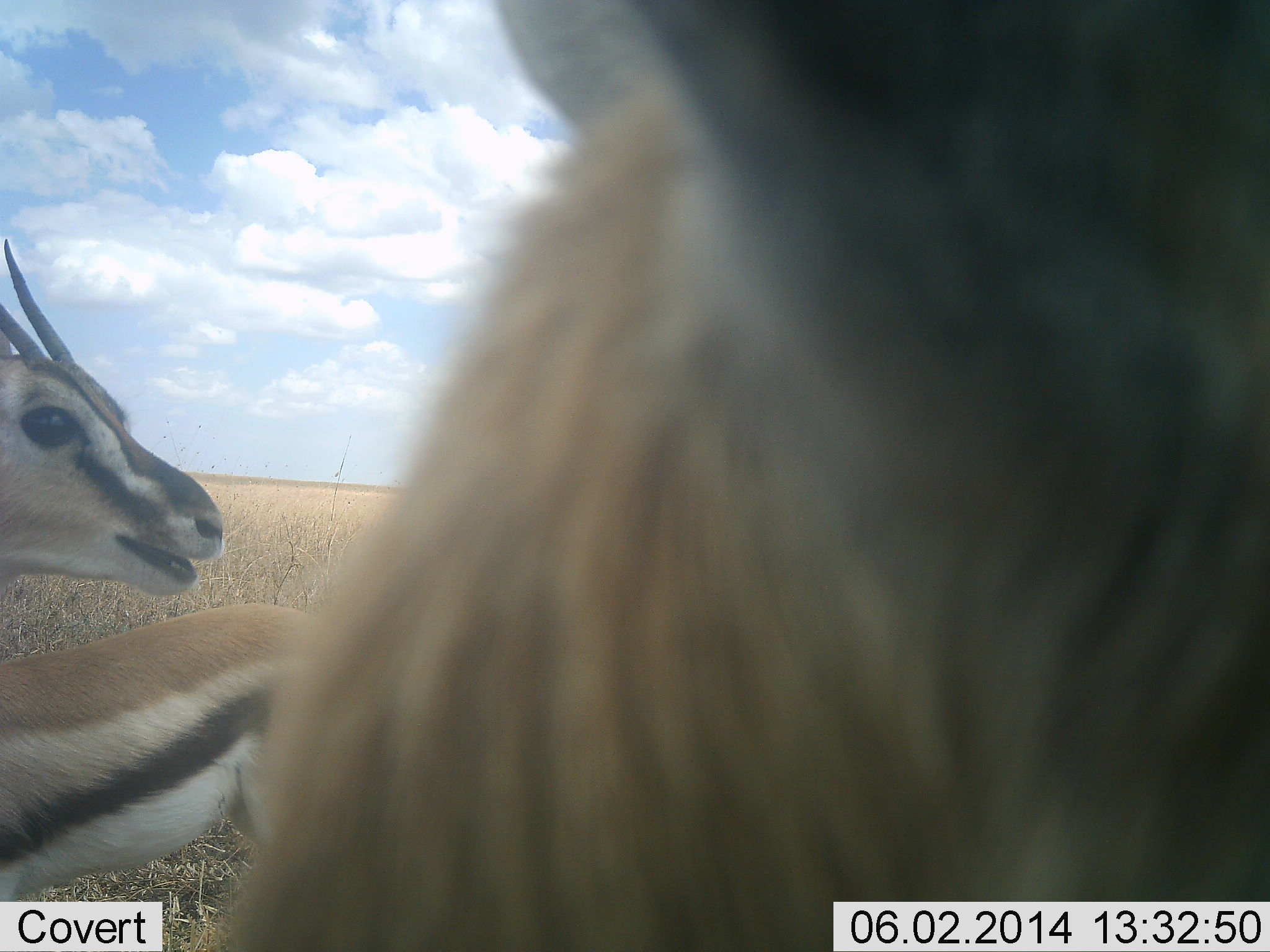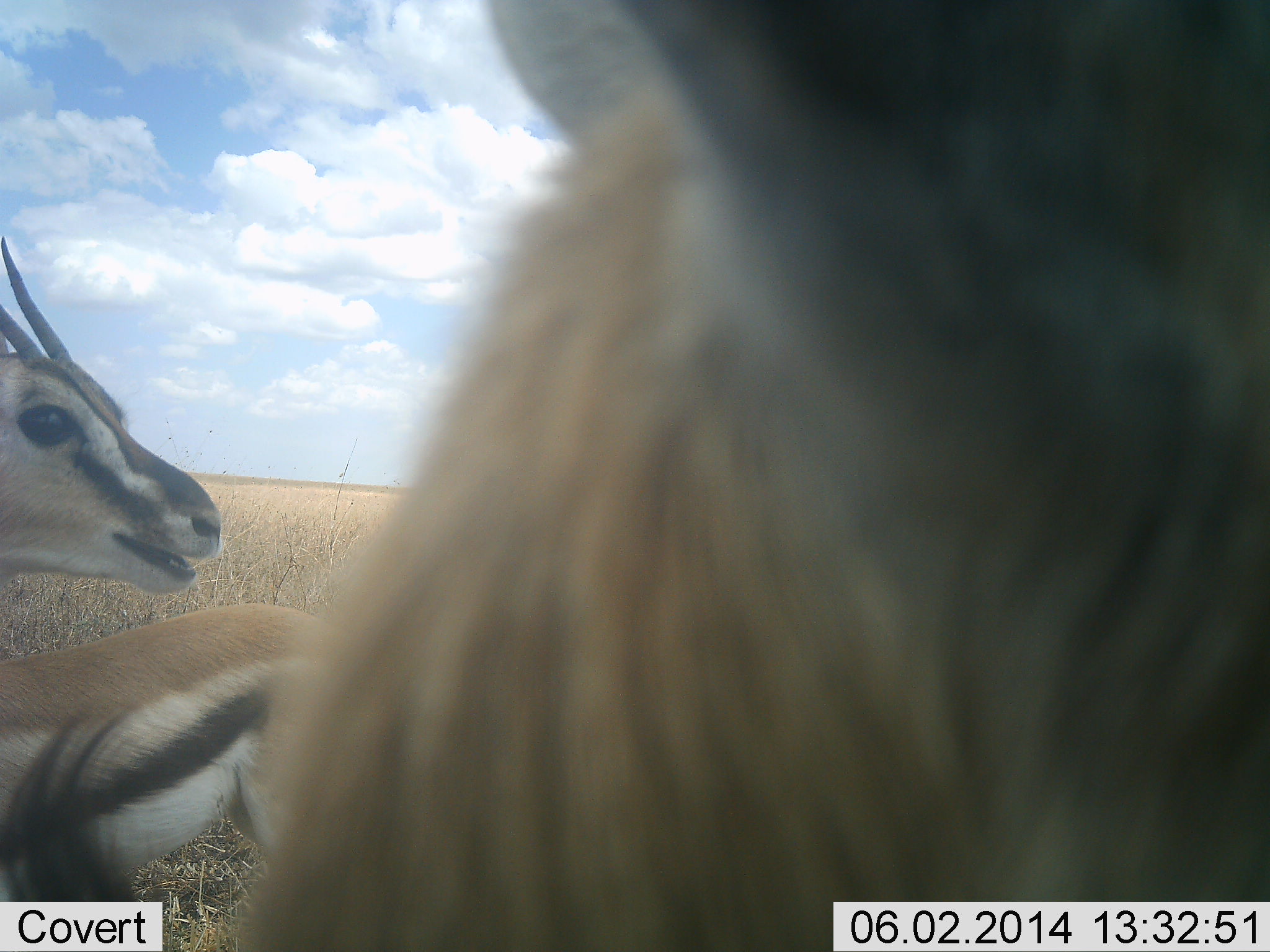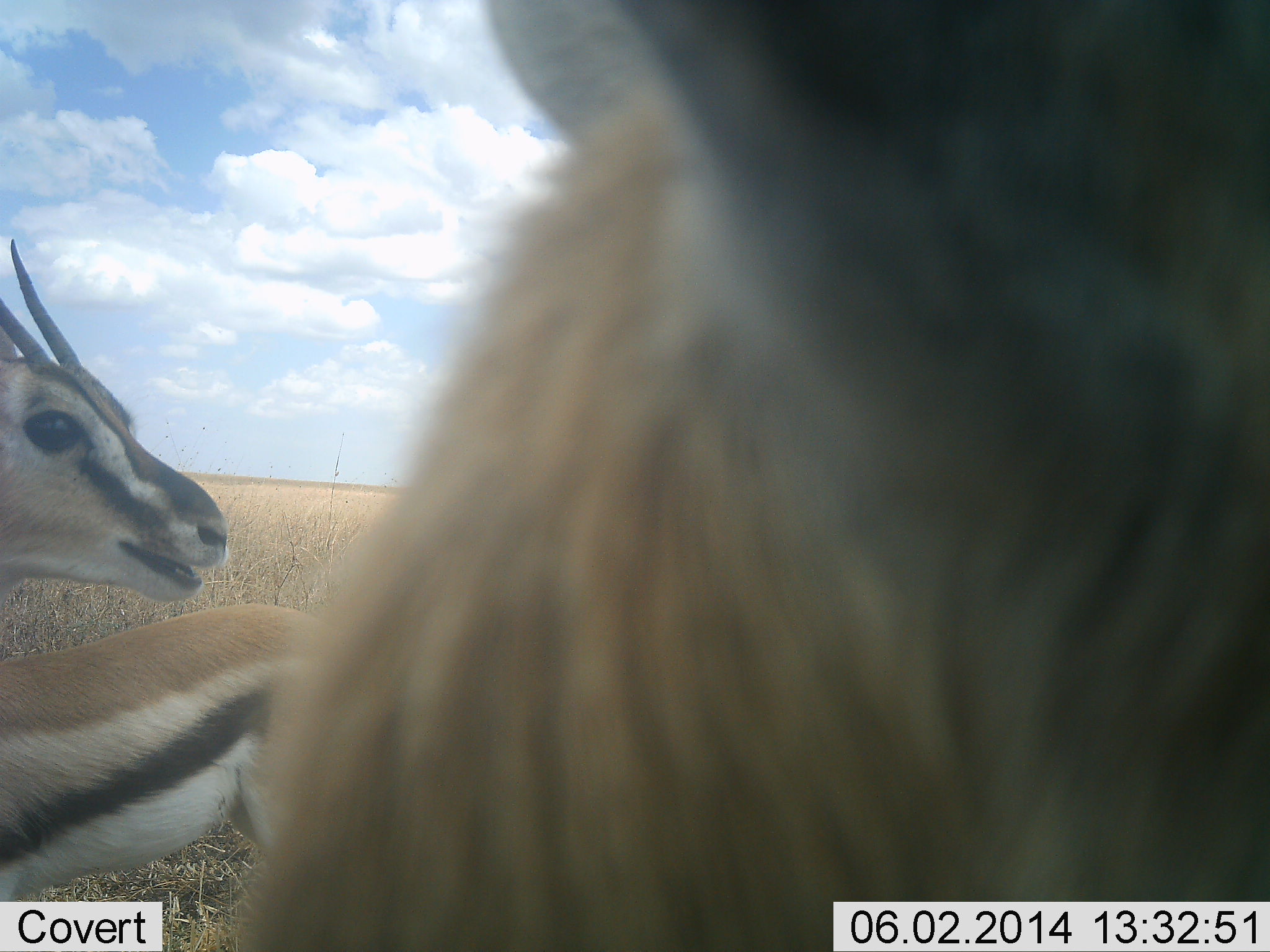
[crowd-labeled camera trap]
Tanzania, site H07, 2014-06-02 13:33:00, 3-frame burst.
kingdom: Animalia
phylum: Chordata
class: Mammalia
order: Artiodactyla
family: Bovidae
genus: Eudorcas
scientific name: Eudorcas thomsonii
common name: thomson's gazelle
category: gazellethomsons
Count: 3.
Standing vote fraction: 84%.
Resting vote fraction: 8%.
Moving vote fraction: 10%.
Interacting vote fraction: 8%.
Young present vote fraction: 5%.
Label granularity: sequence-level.